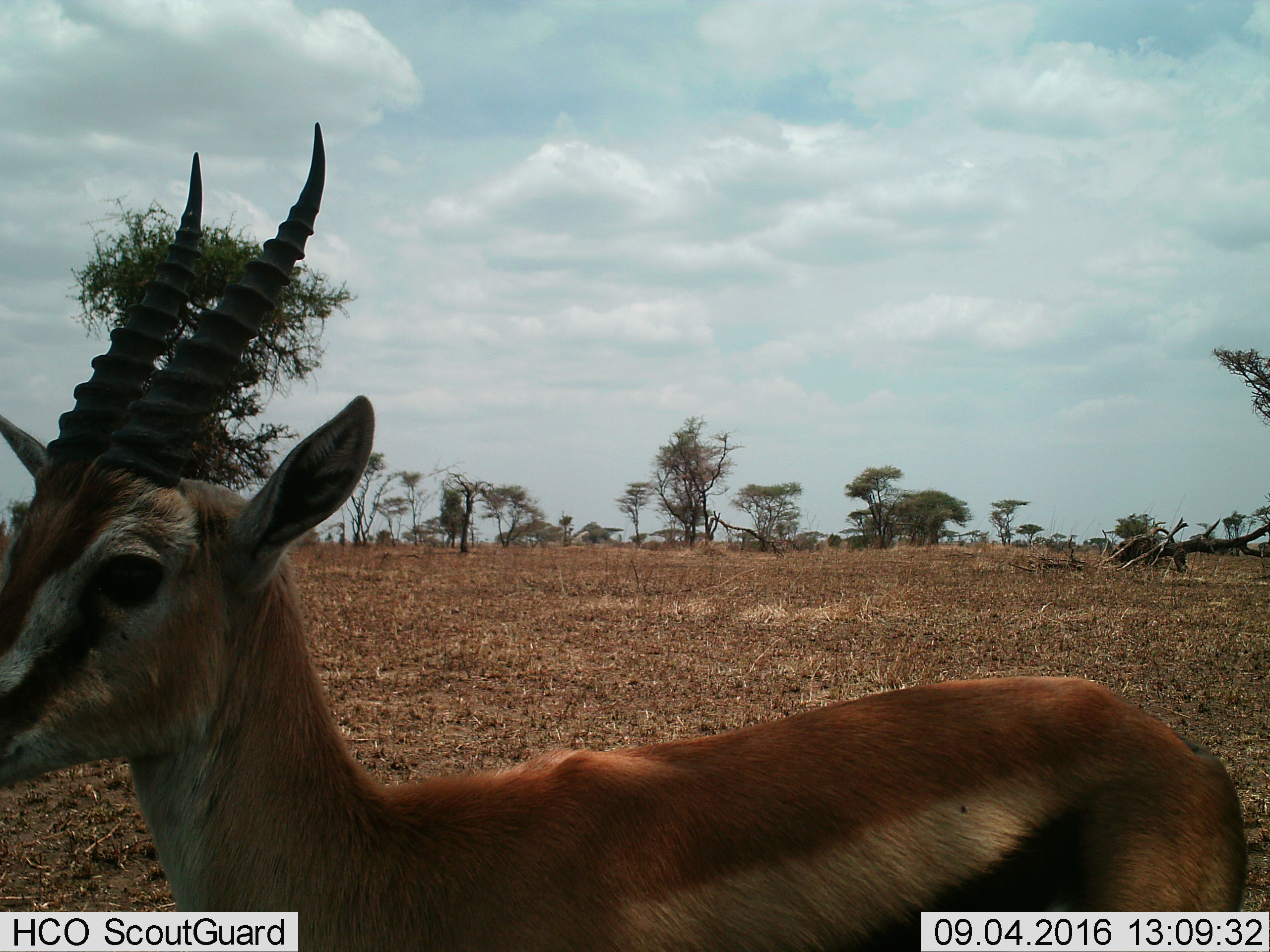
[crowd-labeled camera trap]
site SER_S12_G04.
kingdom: Animalia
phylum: Chordata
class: Mammalia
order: Artiodactyla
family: Bovidae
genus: Eudorcas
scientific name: Eudorcas thomsonii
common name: thomson's gazelle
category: gazellethomsons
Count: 1.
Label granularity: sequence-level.